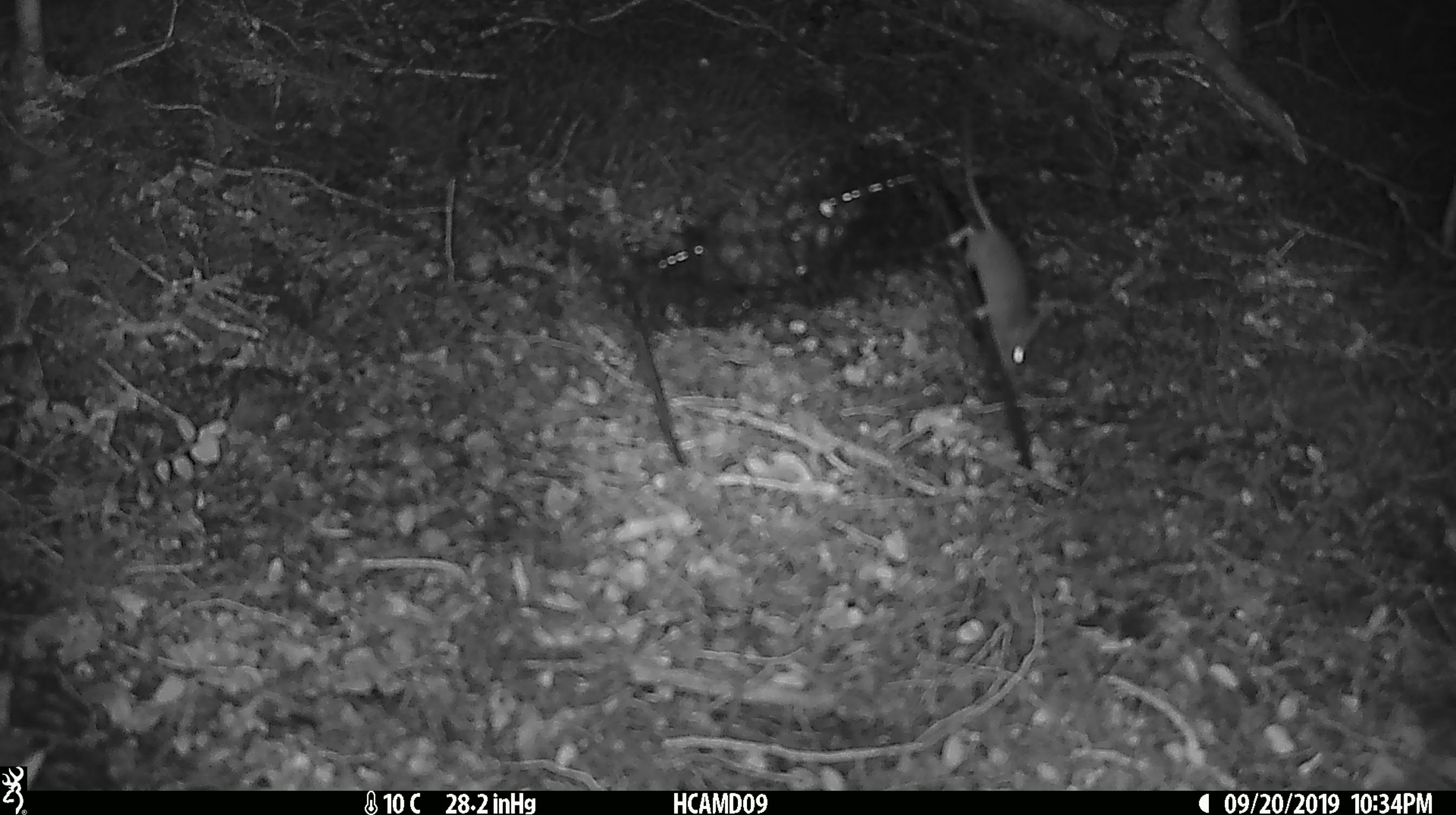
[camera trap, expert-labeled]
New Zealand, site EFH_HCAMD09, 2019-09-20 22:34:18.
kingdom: Animalia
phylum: Chordata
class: Mammalia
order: Rodentia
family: Muridae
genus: Mus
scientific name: Mus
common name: mouse